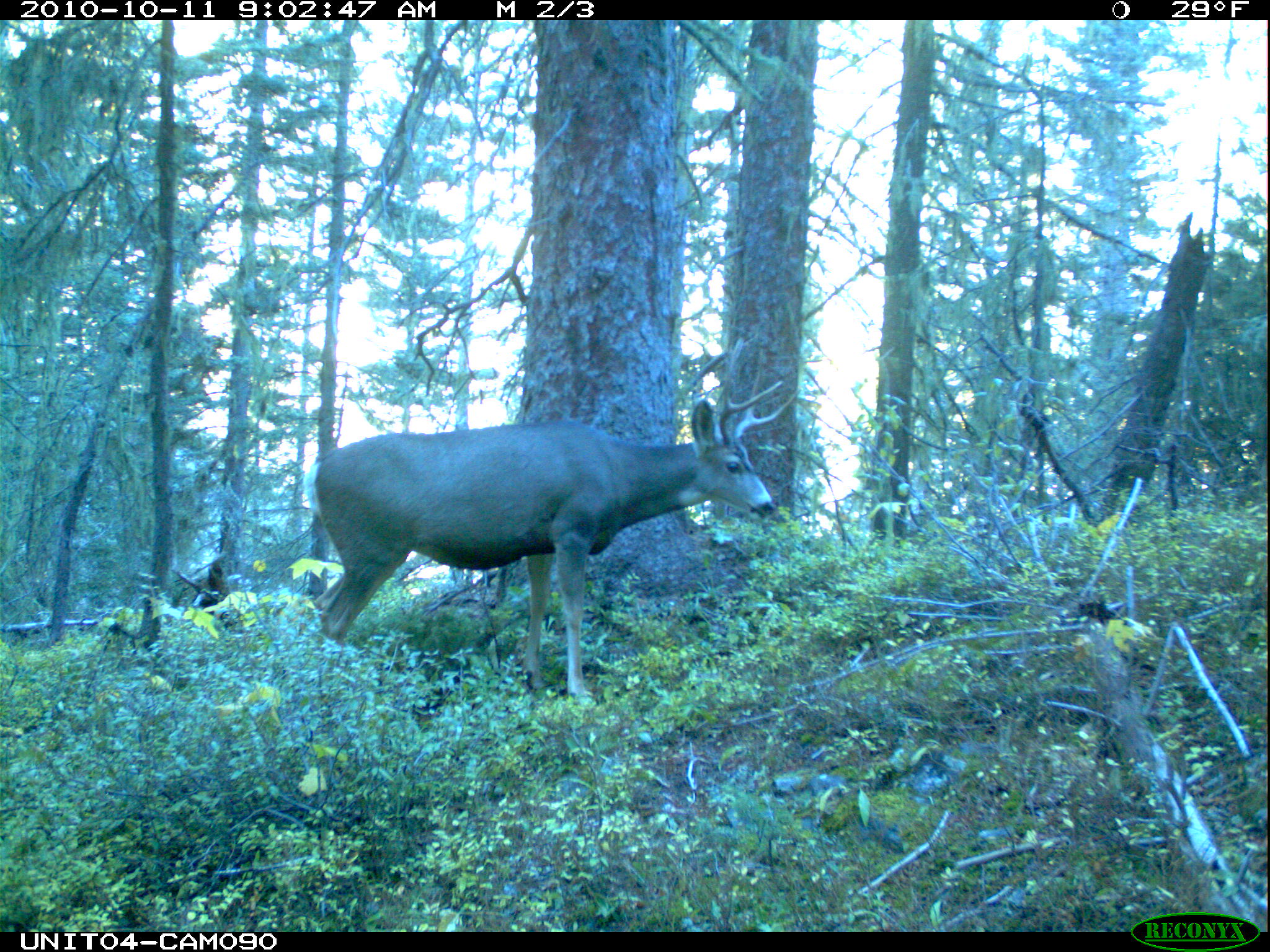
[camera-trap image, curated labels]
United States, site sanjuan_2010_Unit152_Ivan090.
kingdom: Animalia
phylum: Chordata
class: Mammalia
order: Artiodactyla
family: Cervidae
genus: Odocoileus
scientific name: Odocoileus hemionus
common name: mule deer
Odocoileus hemionus (mule deer).